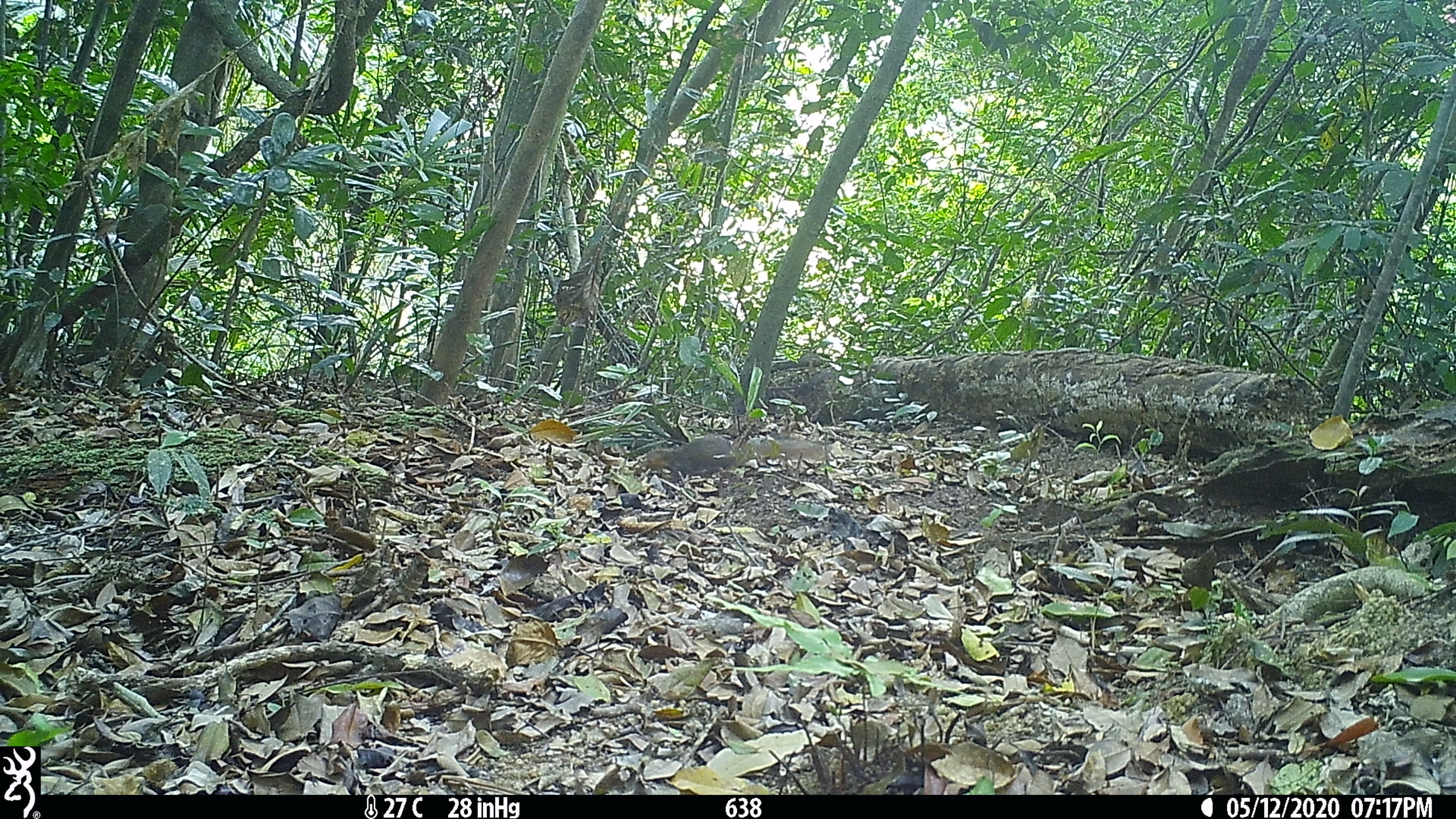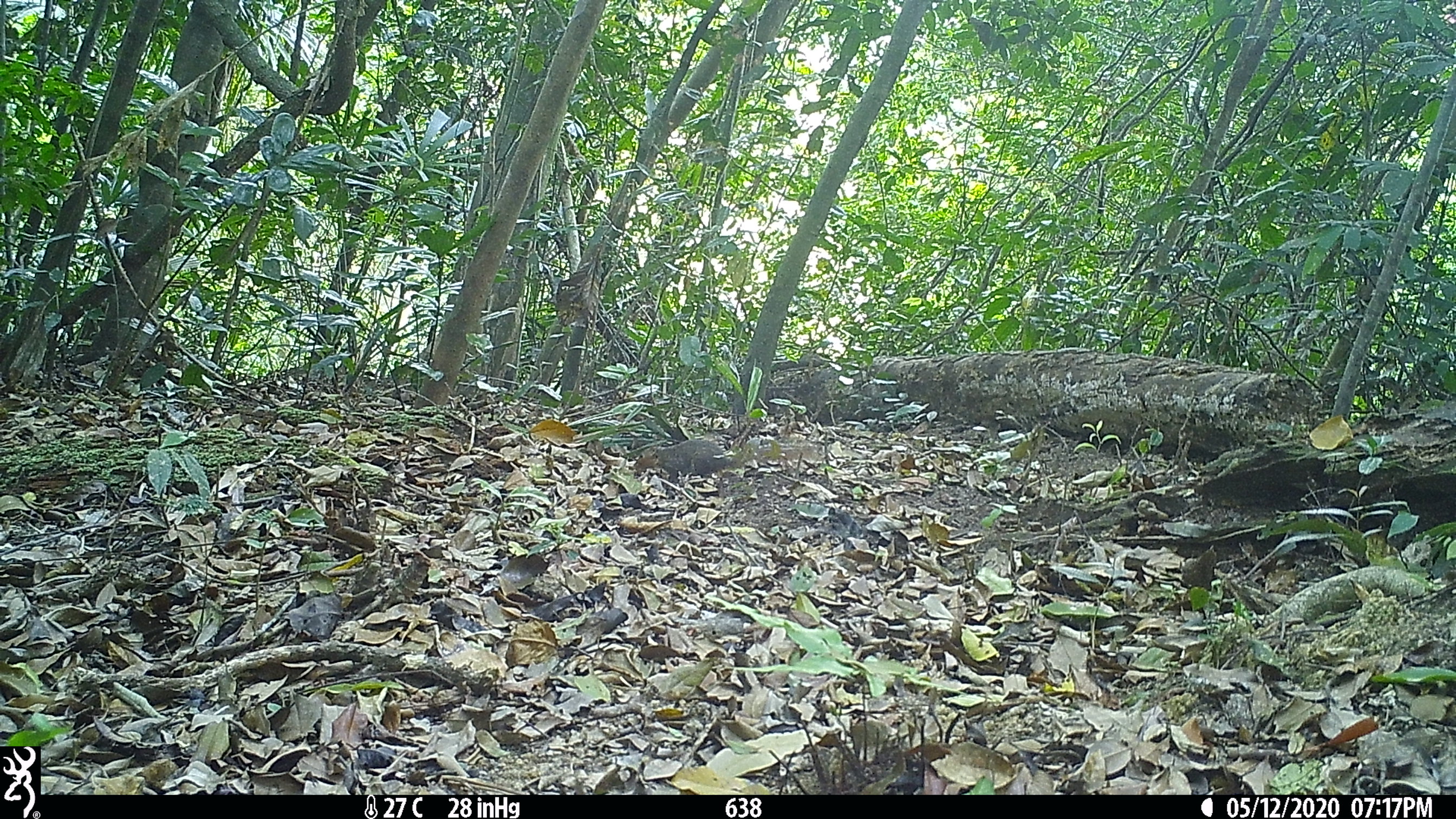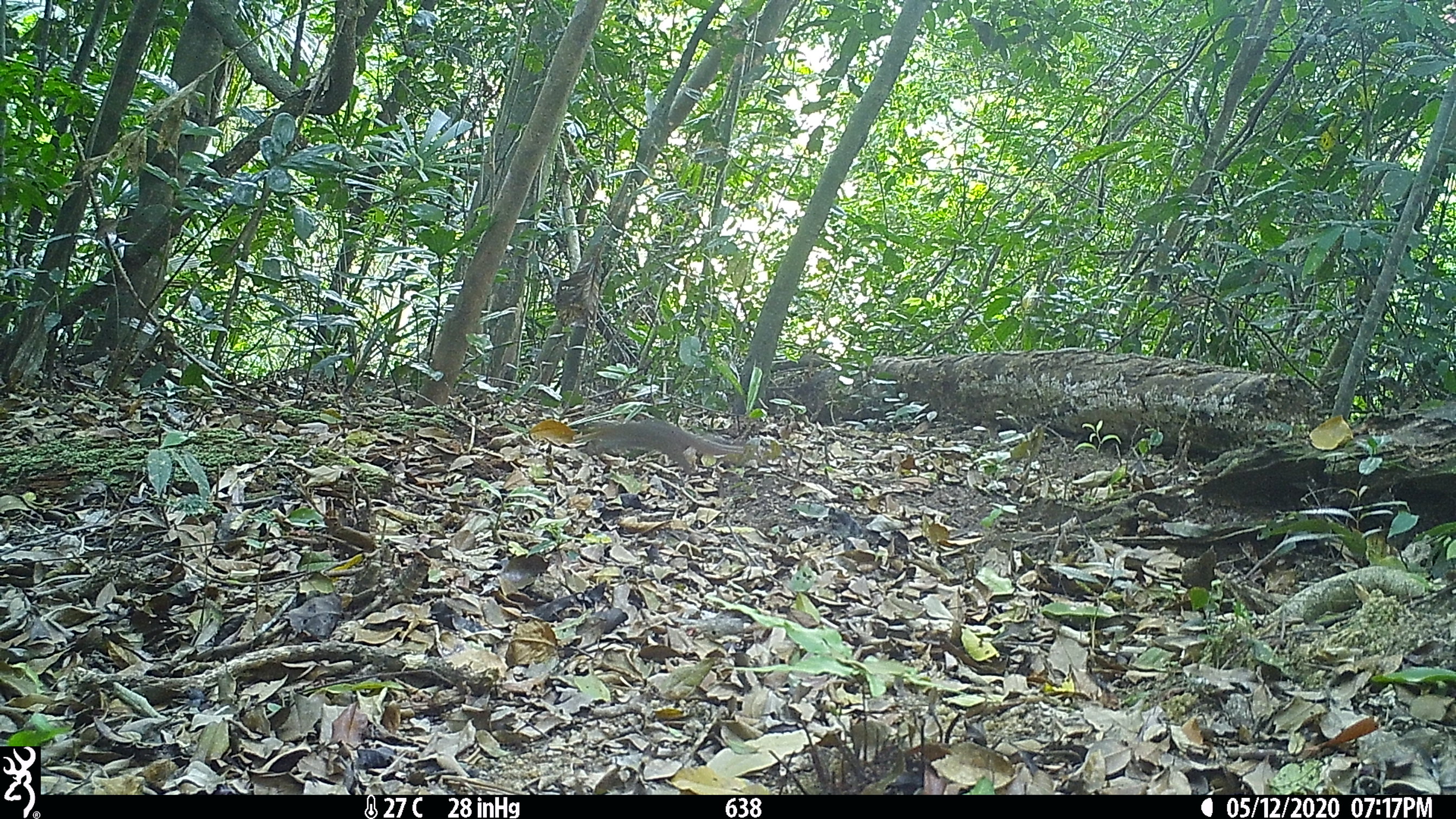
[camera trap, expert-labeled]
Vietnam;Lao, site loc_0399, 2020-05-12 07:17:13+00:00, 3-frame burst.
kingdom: Animalia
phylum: Chordata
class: Mammalia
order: Rodentia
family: Sciuridae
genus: Dremomys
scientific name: Dremomys rufigenis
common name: red-cheeked squirrel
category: red cheeked squirrel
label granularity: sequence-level